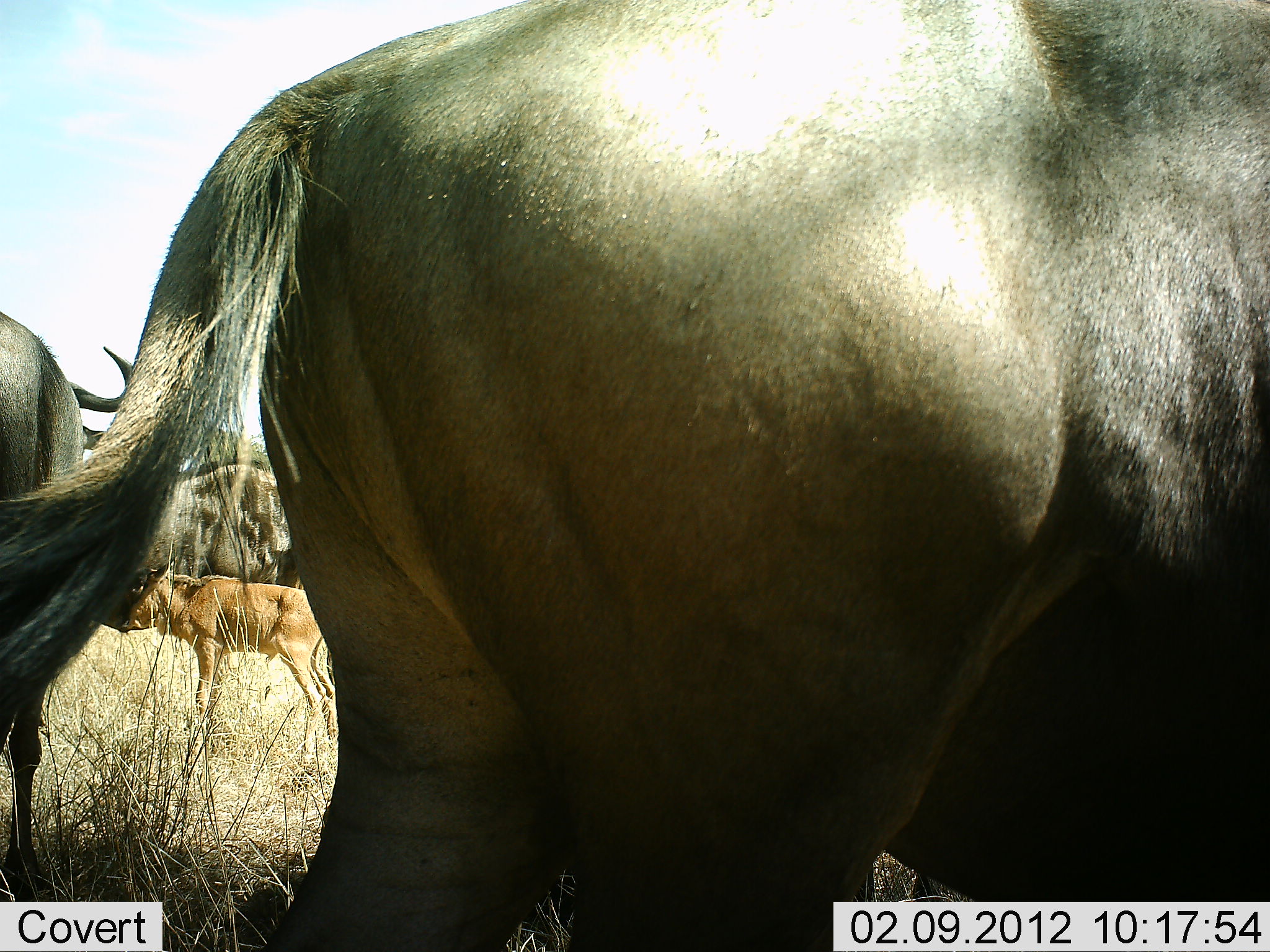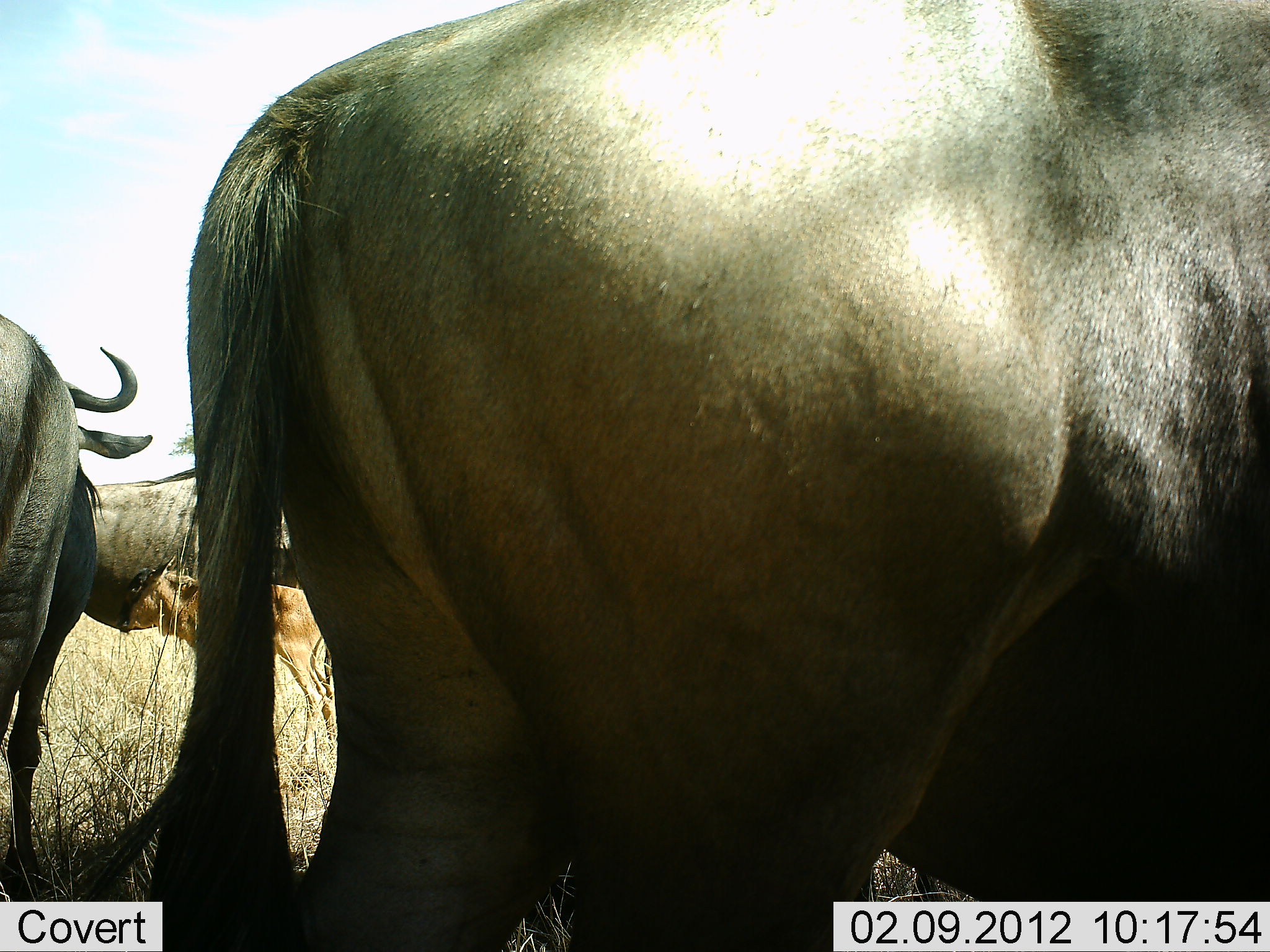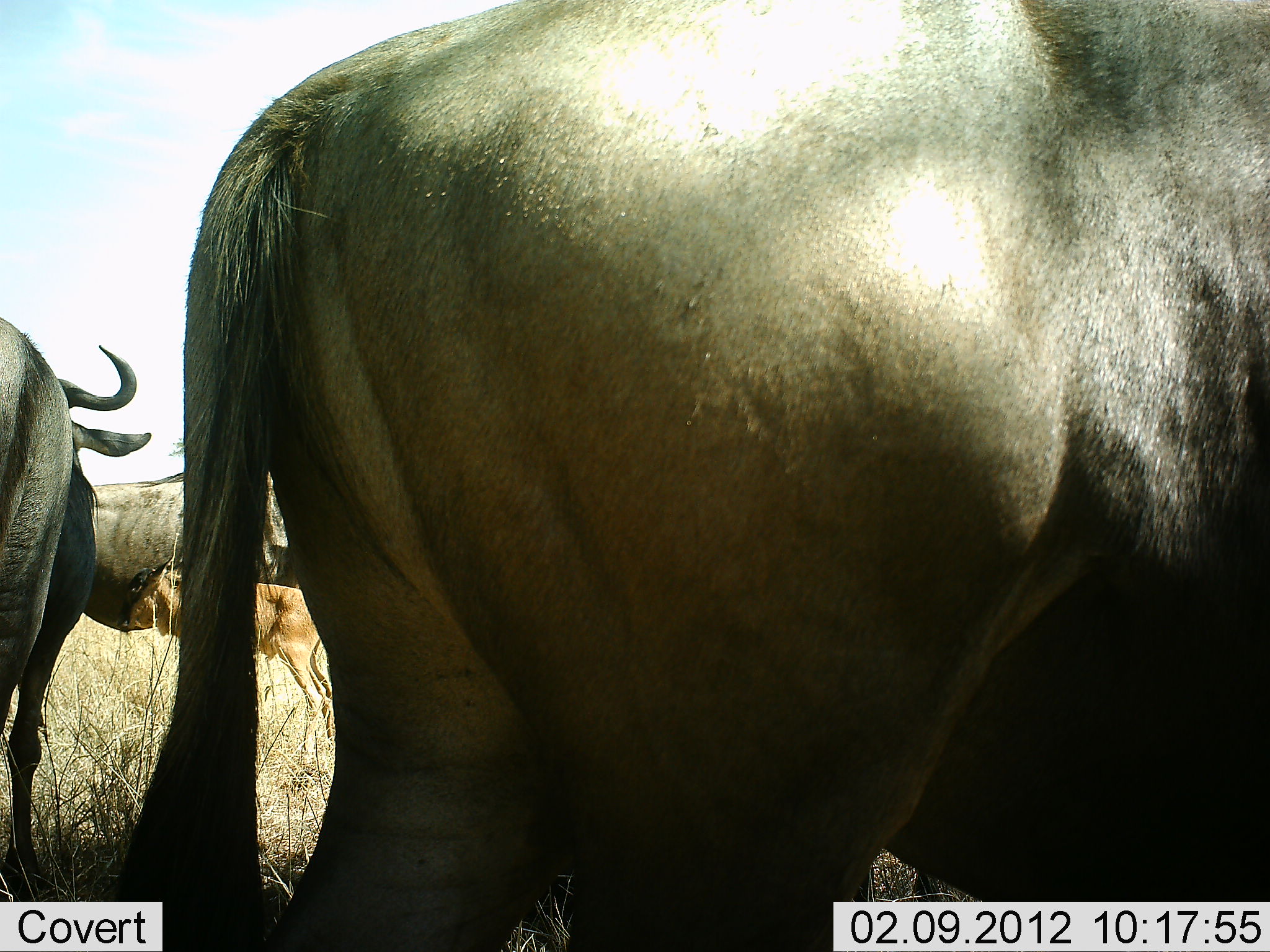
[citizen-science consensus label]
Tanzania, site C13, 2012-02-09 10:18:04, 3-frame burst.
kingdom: Animalia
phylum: Chordata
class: Mammalia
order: Artiodactyla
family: Bovidae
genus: Connochaetes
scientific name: Connochaetes taurinus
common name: blue wildebeest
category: wildebeest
Wildebeest (blue wildebeest) (Connochaetes taurinus), count 4. Behavior (volunteer vote fractions): standing 96%, resting 0%, moving 0%, interacting 8%. Young present (vote fraction): 75%. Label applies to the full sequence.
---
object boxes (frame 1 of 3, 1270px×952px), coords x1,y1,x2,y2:
animal: 0,1,1269,952; 0,307,141,873; 113,564,342,718; 135,431,307,591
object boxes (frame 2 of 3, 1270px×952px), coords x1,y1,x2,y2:
animal: 1,0,1270,951; 0,316,156,900; 113,561,352,775; 68,465,307,635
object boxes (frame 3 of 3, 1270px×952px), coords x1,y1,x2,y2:
animal: 1,1,1270,952; 2,312,156,901; 122,563,344,769; 79,462,296,637